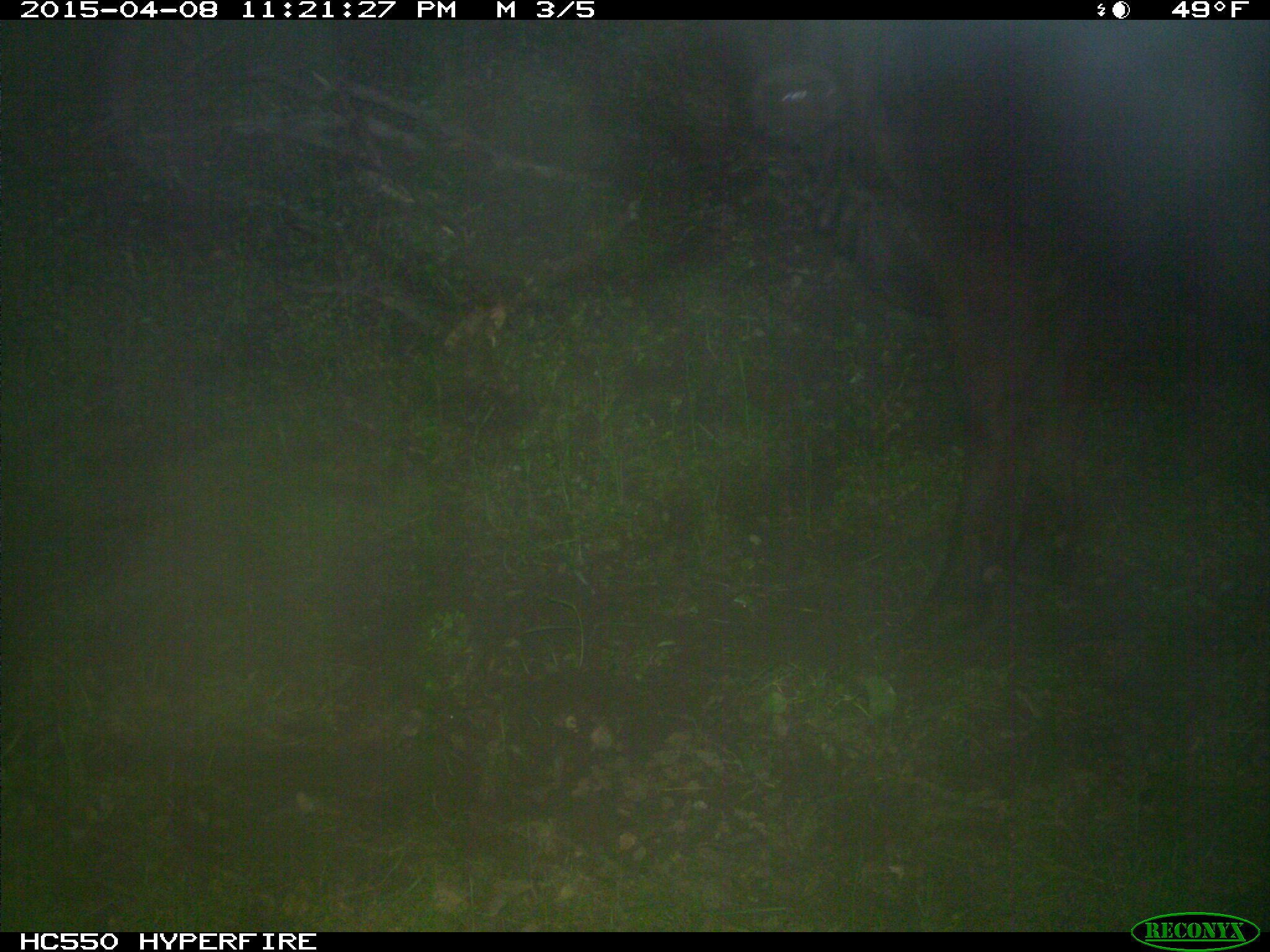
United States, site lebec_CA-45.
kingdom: Animalia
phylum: Chordata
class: Mammalia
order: Artiodactyla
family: Bovidae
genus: Bos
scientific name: Bos taurus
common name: domestic cow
Bos taurus (domestic cow).